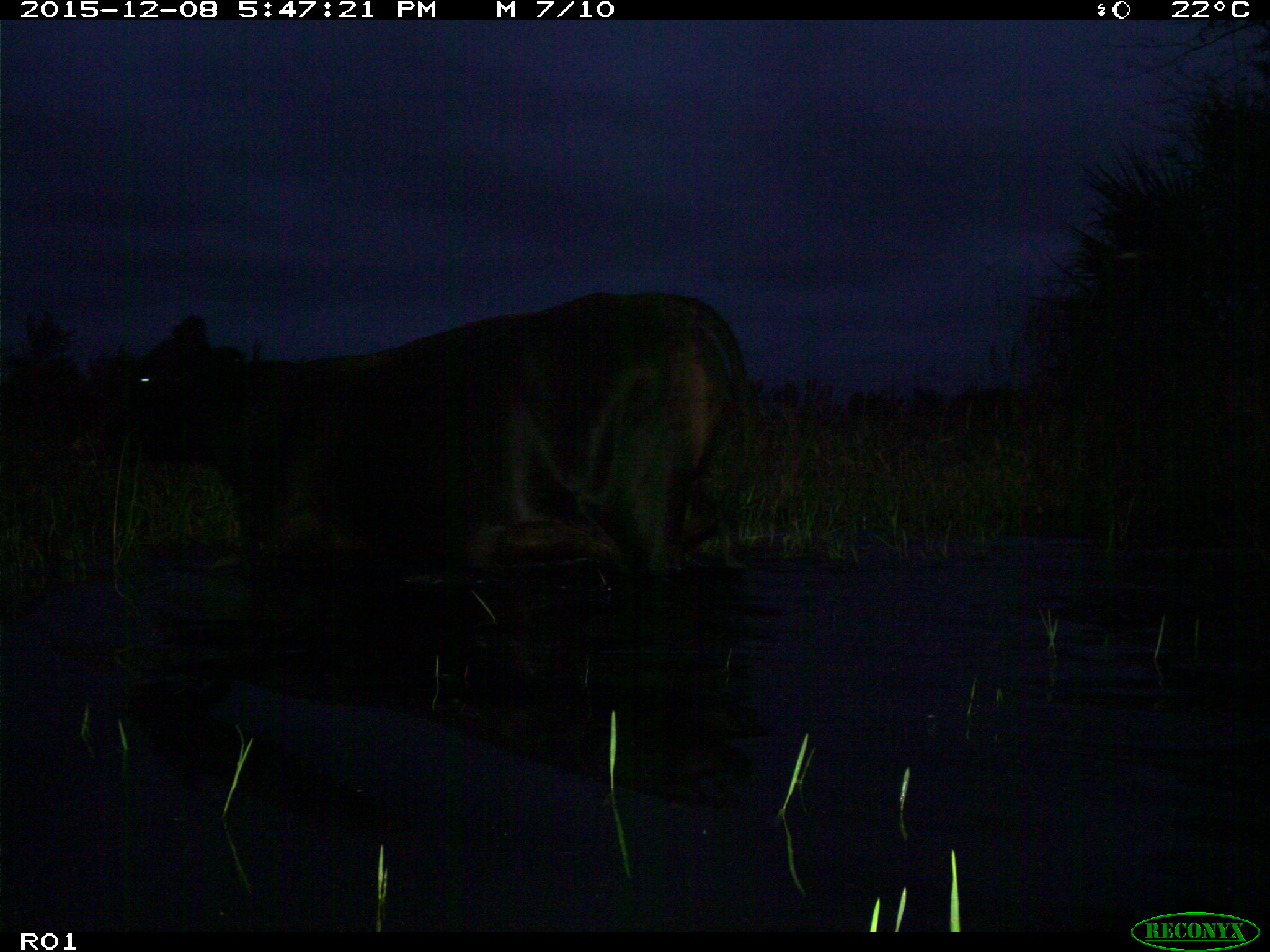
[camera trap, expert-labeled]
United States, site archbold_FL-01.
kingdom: Animalia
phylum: Chordata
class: Mammalia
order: Artiodactyla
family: Bovidae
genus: Bos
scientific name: Bos taurus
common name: domestic cow